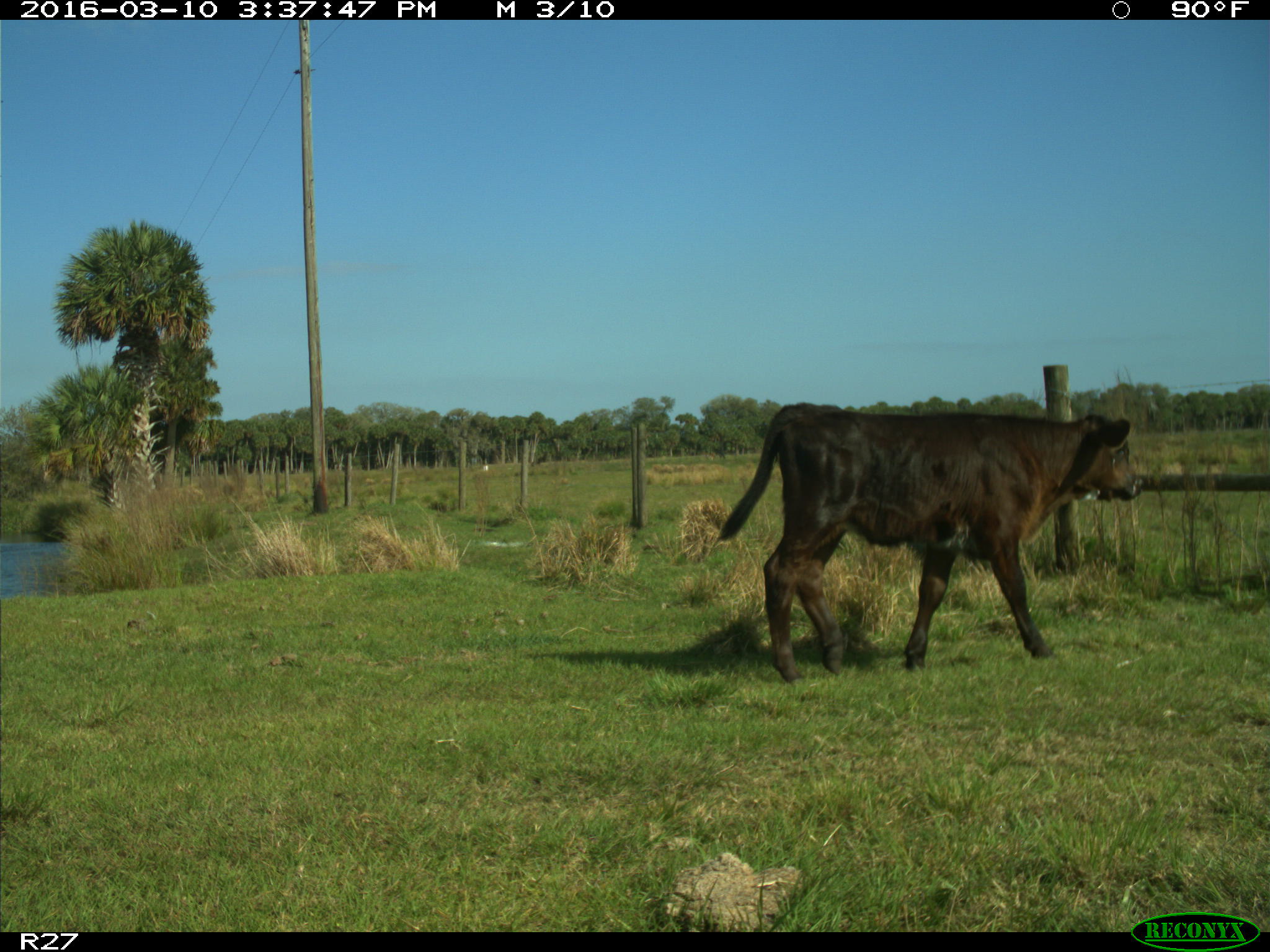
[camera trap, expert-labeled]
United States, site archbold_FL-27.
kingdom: Animalia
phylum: Chordata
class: Mammalia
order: Artiodactyla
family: Bovidae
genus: Bos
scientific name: Bos taurus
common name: domestic cow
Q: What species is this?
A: Bos taurus (domestic cow).